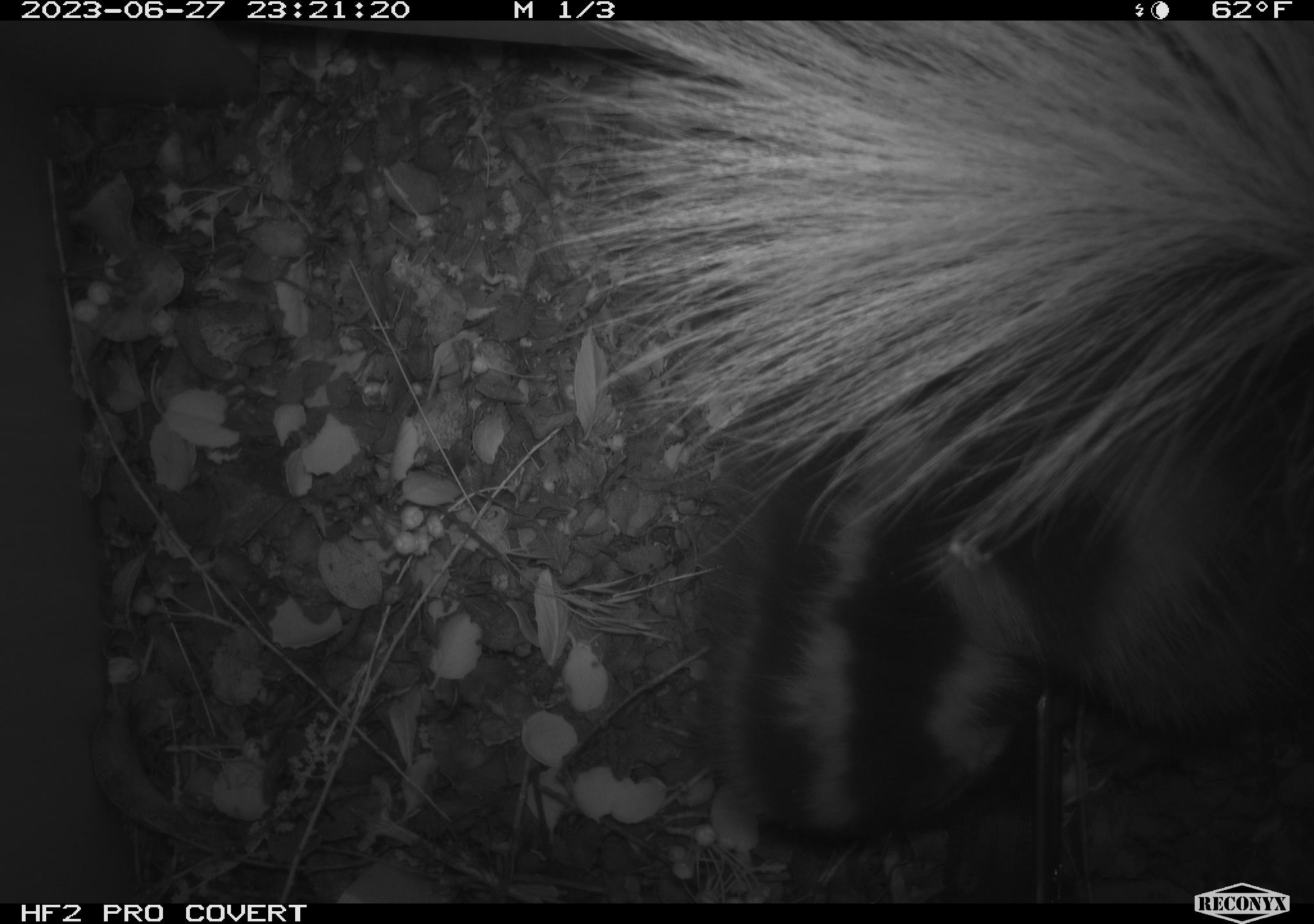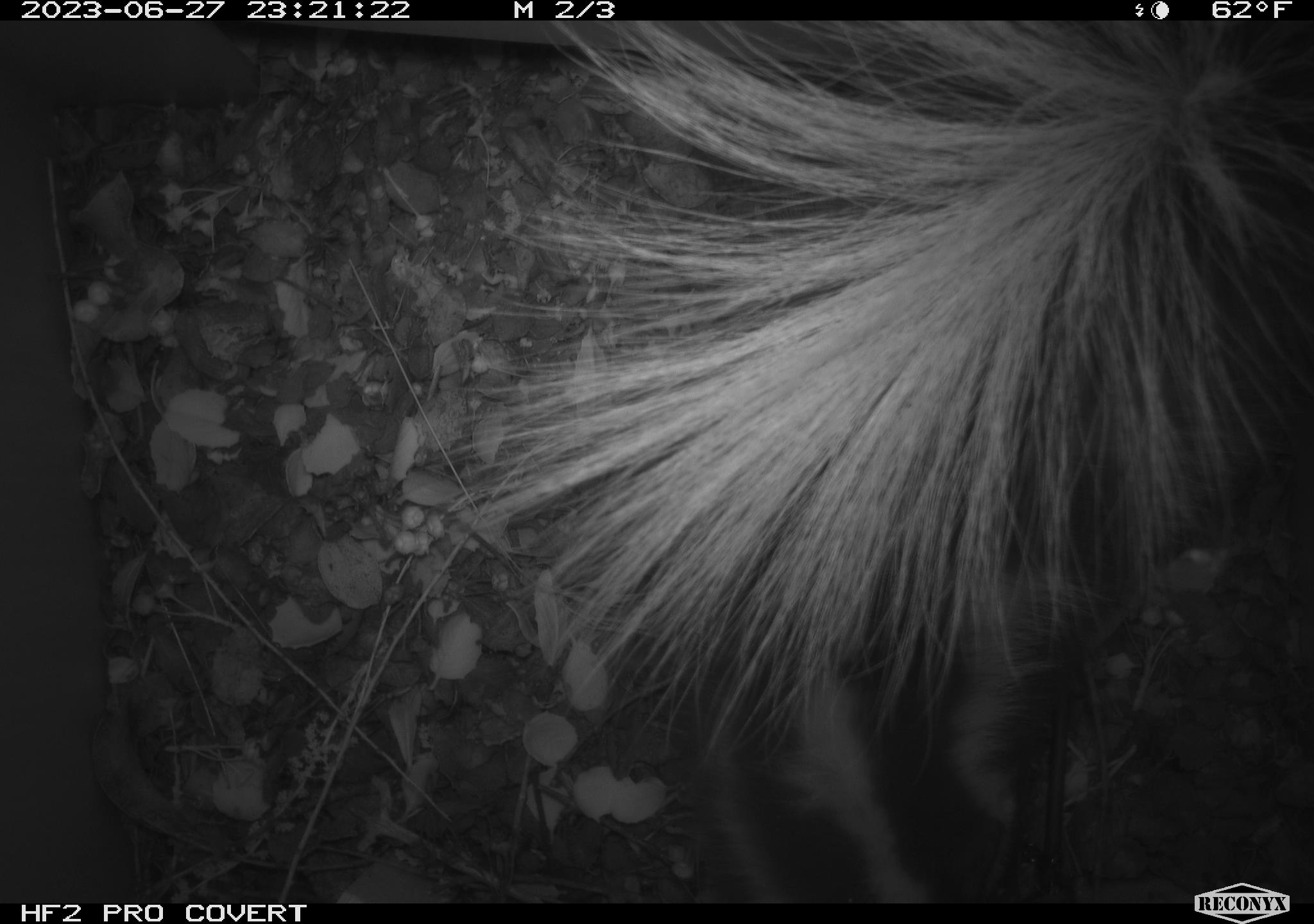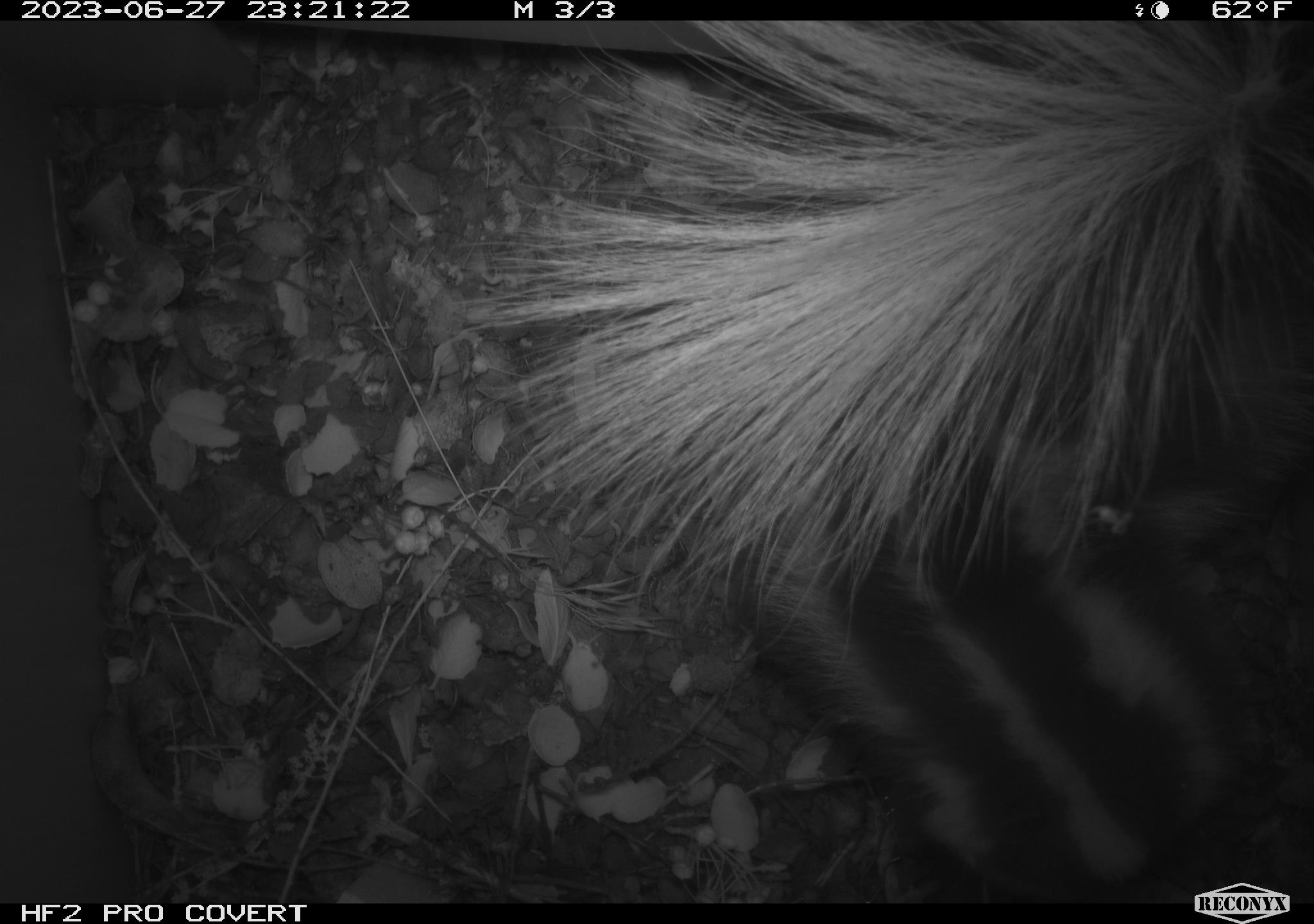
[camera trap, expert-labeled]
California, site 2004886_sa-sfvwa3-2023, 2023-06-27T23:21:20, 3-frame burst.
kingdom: Animalia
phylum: Chordata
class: Mammalia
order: Carnivora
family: Mephitidae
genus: Spilogale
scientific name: Spilogale gracilis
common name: western spotted skunk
Western spotted skunk (Spilogale gracilis).